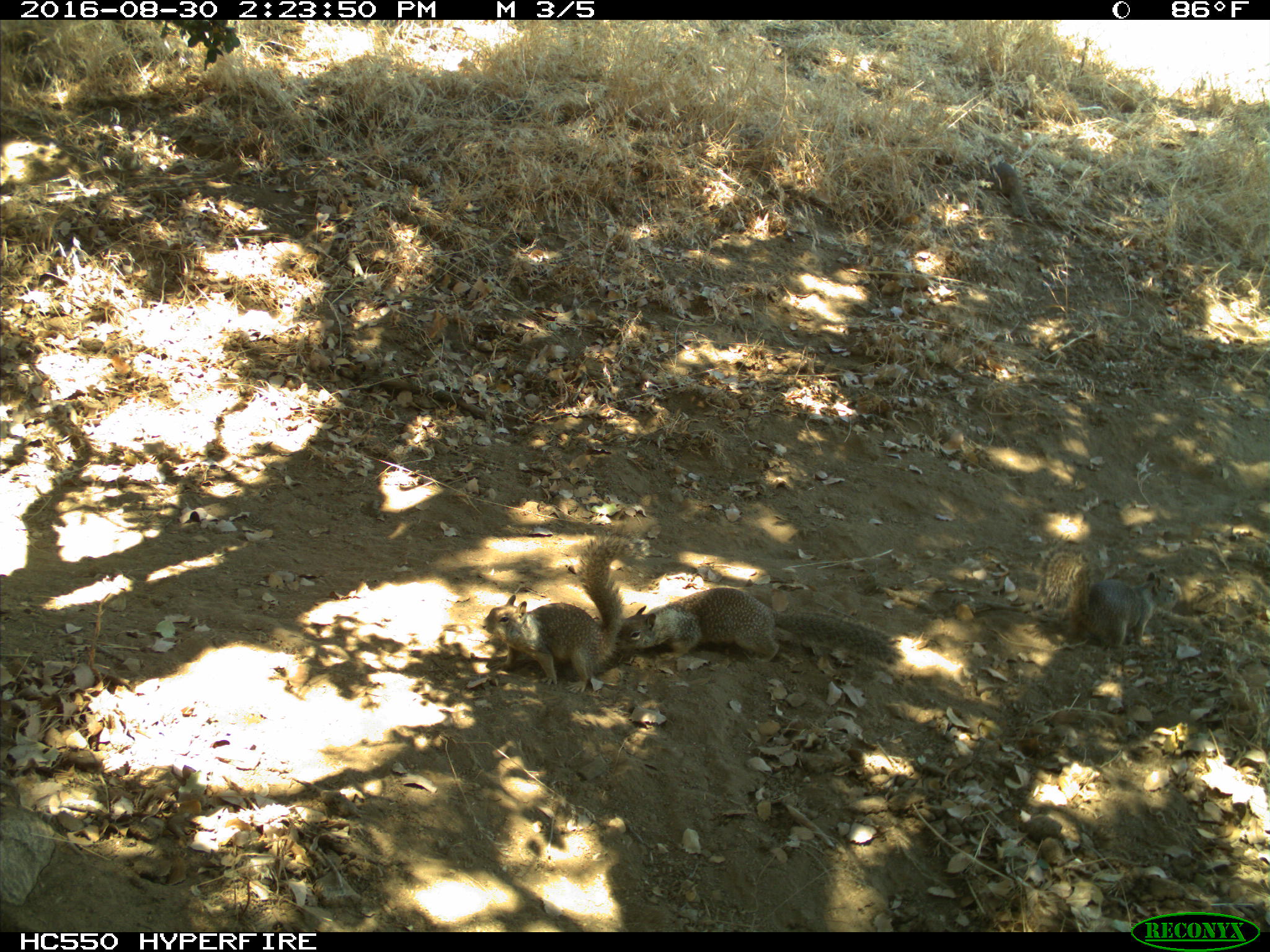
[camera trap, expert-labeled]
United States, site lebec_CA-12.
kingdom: Animalia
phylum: Chordata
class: Mammalia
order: Rodentia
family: Sciuridae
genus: Otospermophilus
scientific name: Otospermophilus beecheyi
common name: california ground squirrel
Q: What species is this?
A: Otospermophilus beecheyi (california ground squirrel).